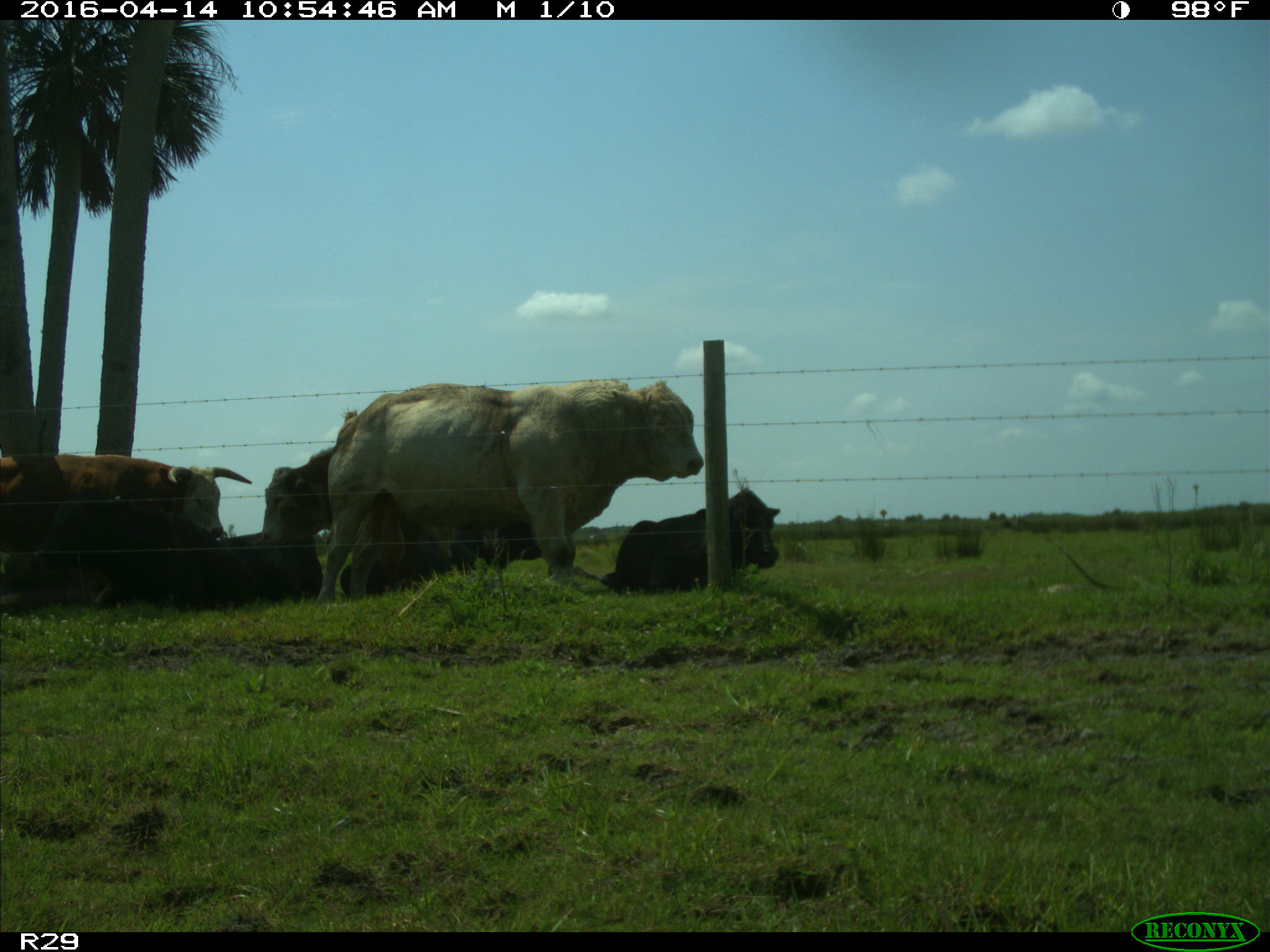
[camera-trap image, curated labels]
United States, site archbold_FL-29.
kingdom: Animalia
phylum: Chordata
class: Mammalia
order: Artiodactyla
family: Bovidae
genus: Bos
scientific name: Bos taurus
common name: domestic cow